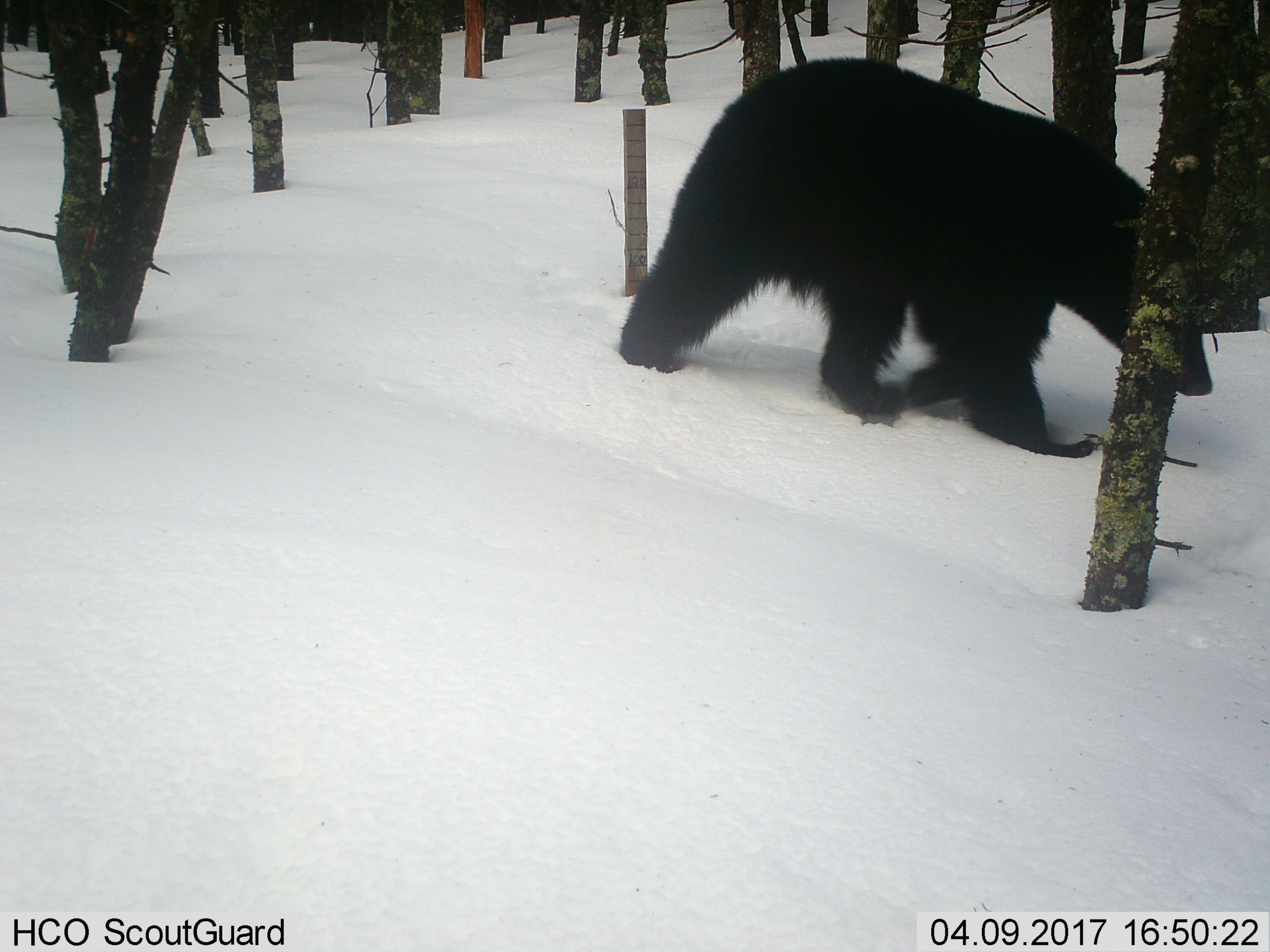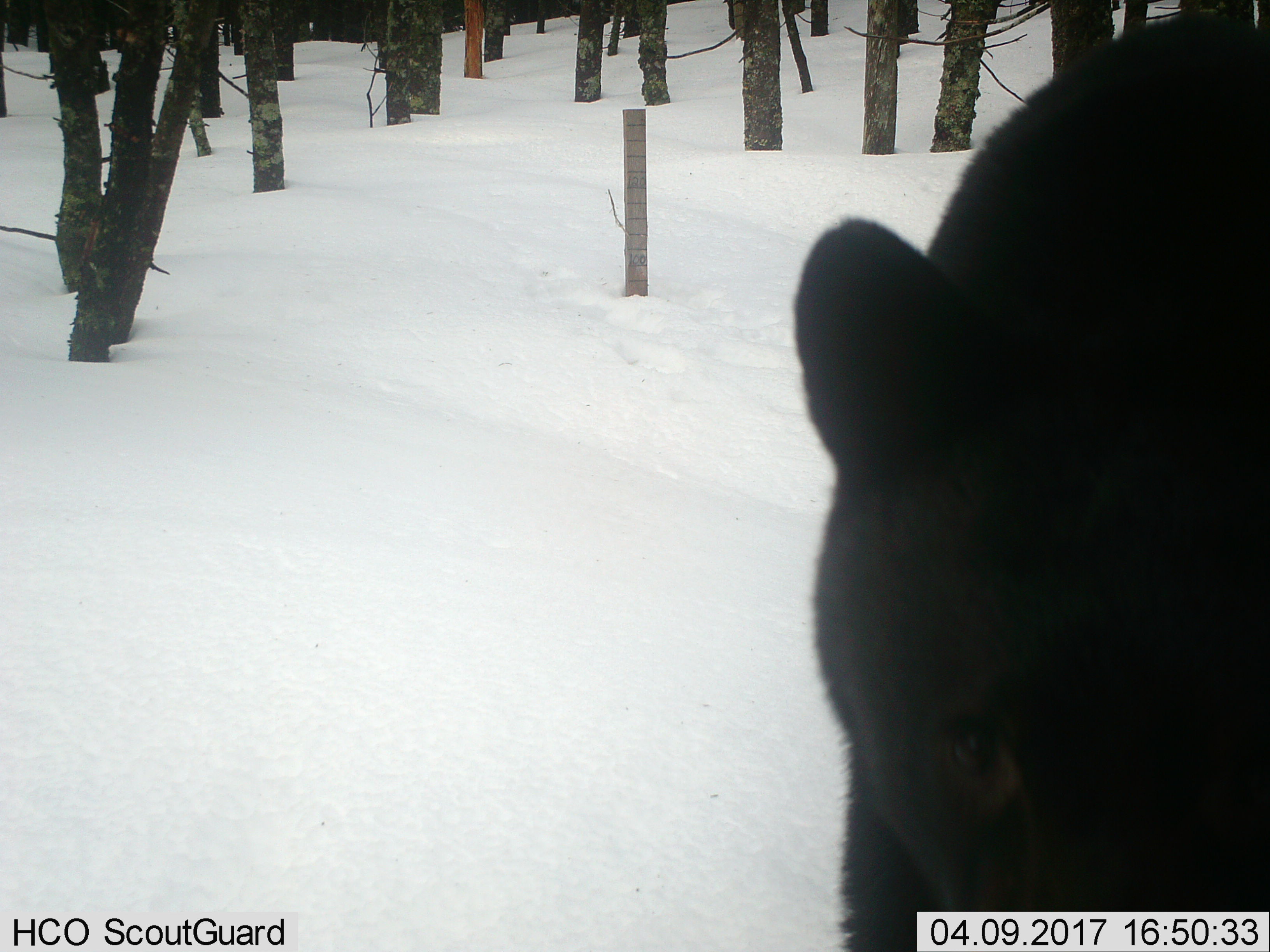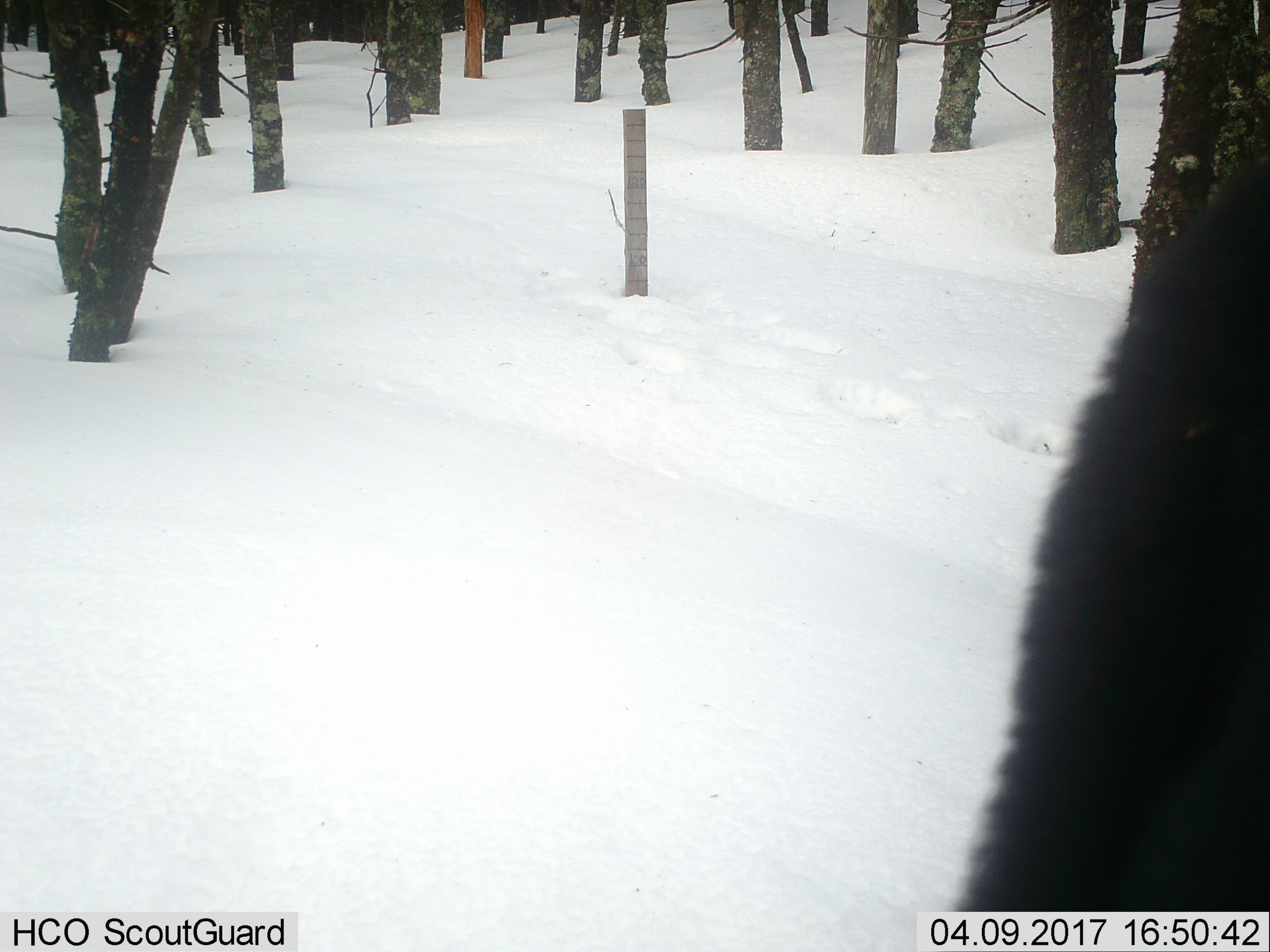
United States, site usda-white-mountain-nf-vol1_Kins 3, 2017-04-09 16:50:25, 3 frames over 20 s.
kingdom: Animalia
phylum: Chordata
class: Mammalia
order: Carnivora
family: Ursidae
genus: Ursus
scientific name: Ursus americanus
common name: black bear